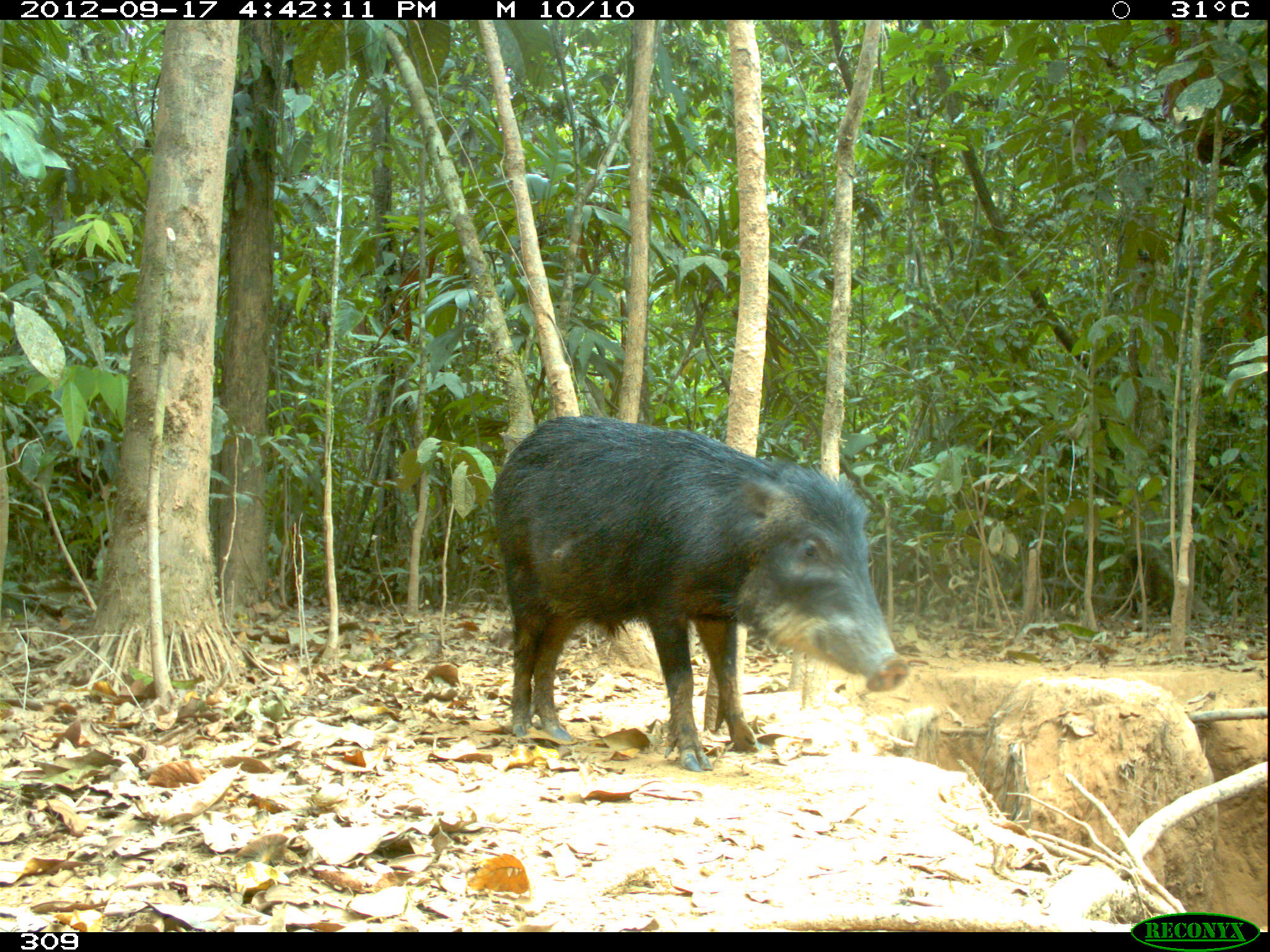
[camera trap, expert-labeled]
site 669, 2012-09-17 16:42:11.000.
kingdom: Animalia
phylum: Chordata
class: Mammalia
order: Artiodactyla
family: Tayassuidae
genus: Tayassu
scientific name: Tayassu pecari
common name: white-lipped peccary